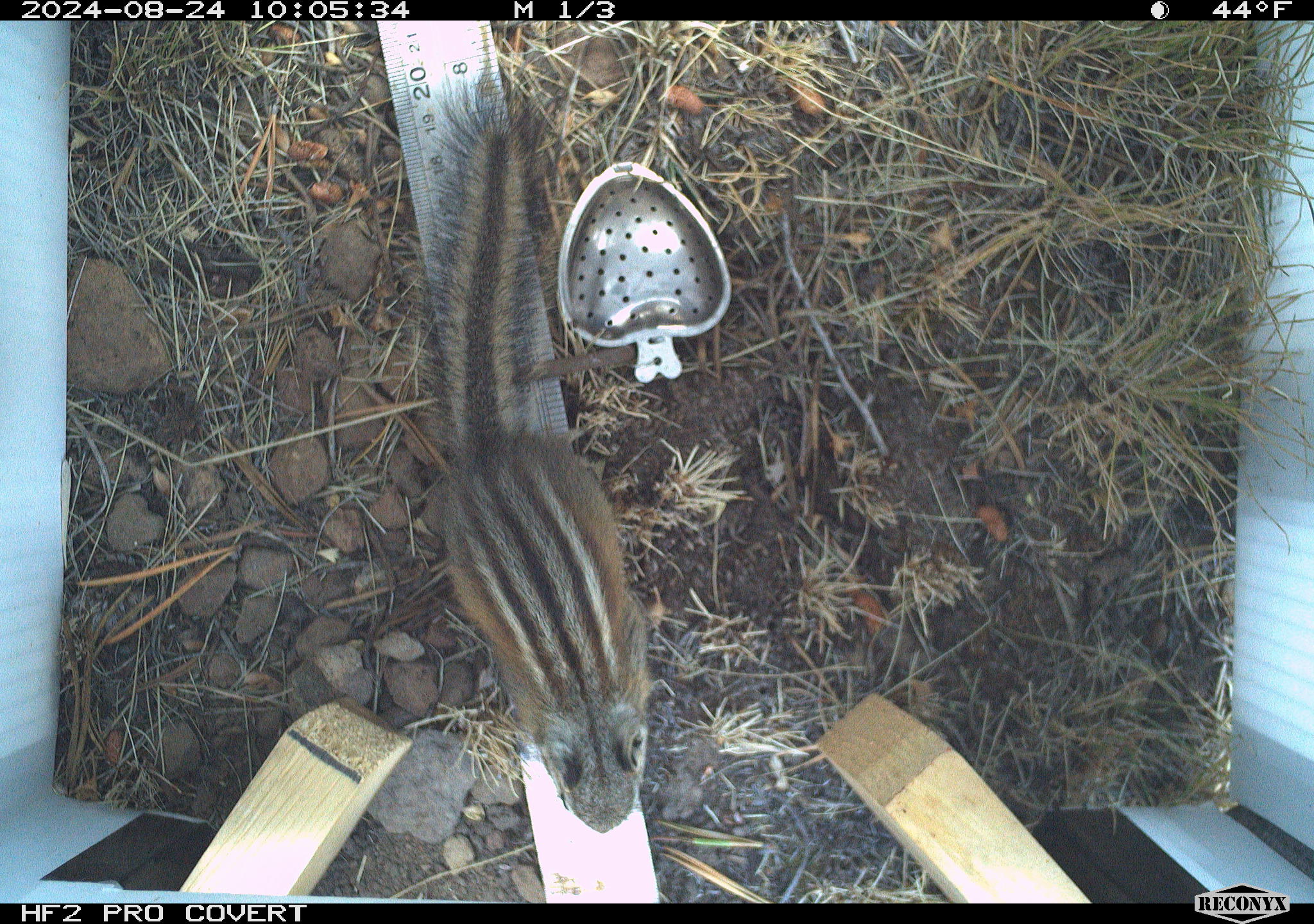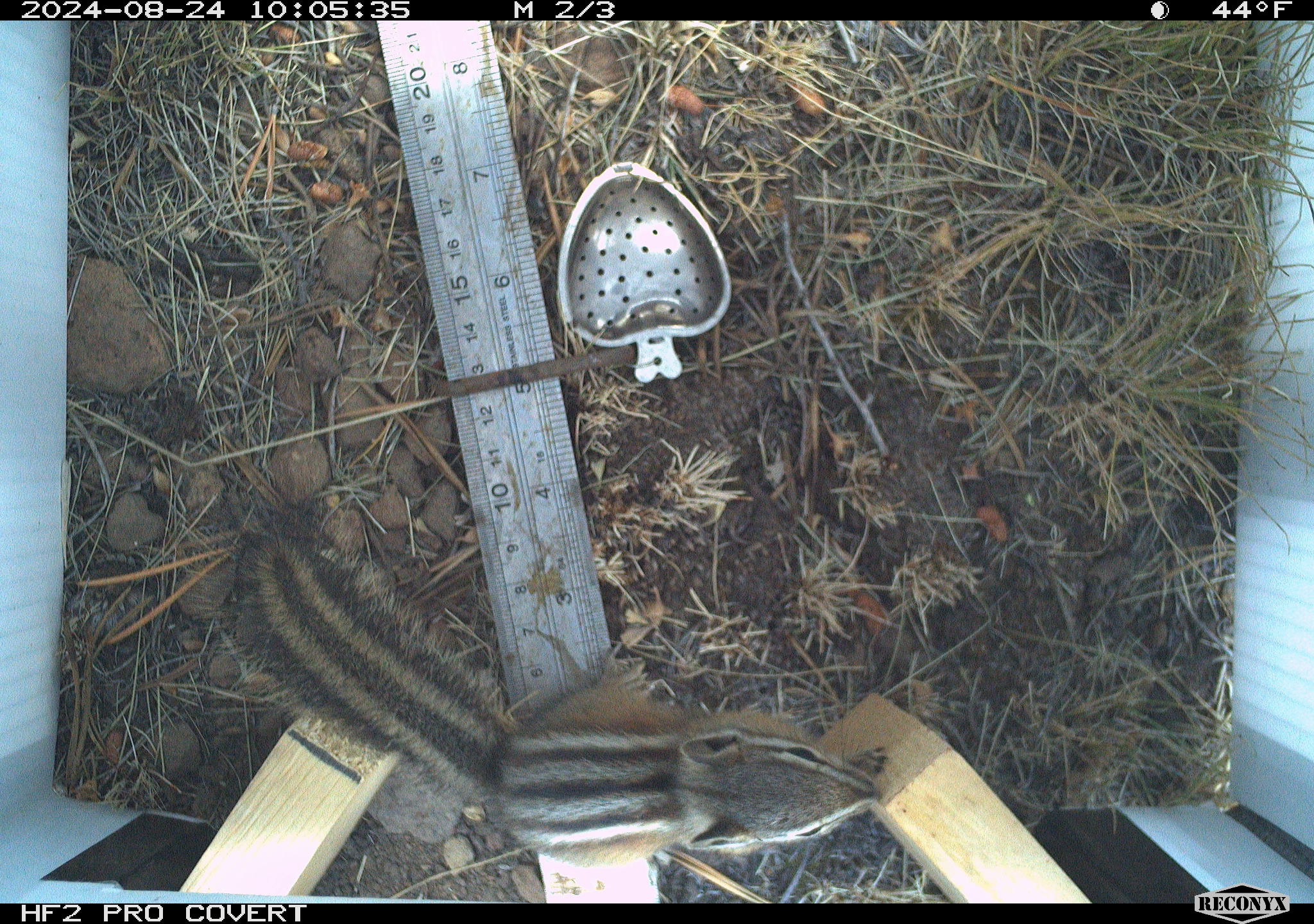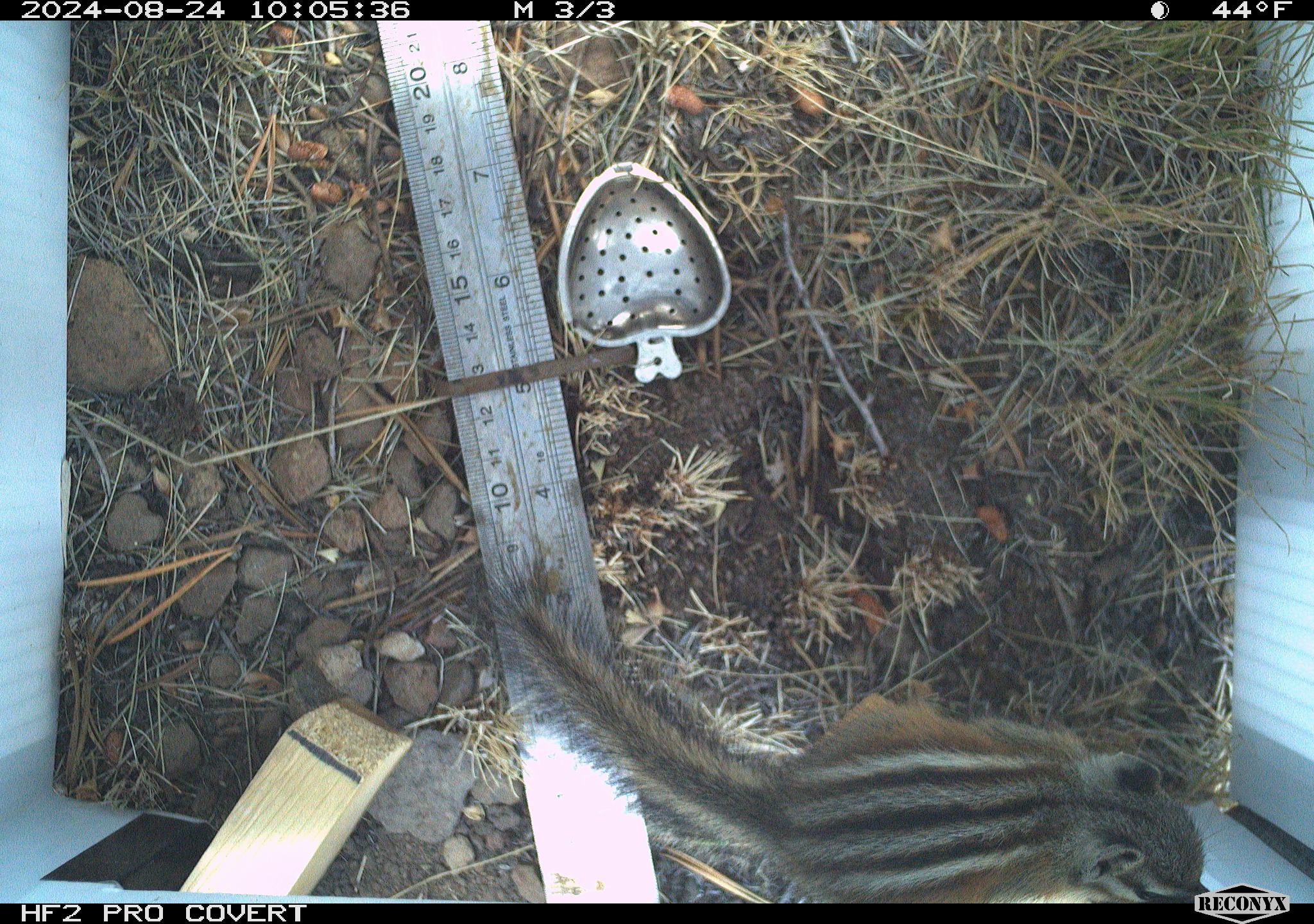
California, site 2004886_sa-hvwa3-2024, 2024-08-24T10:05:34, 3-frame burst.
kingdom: Animalia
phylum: Chordata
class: Mammalia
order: Rodentia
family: Sciuridae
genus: Neotamias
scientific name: Neotamias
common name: western chipmunks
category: neotamias species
Neotamias species (western chipmunks) (Neotamias).